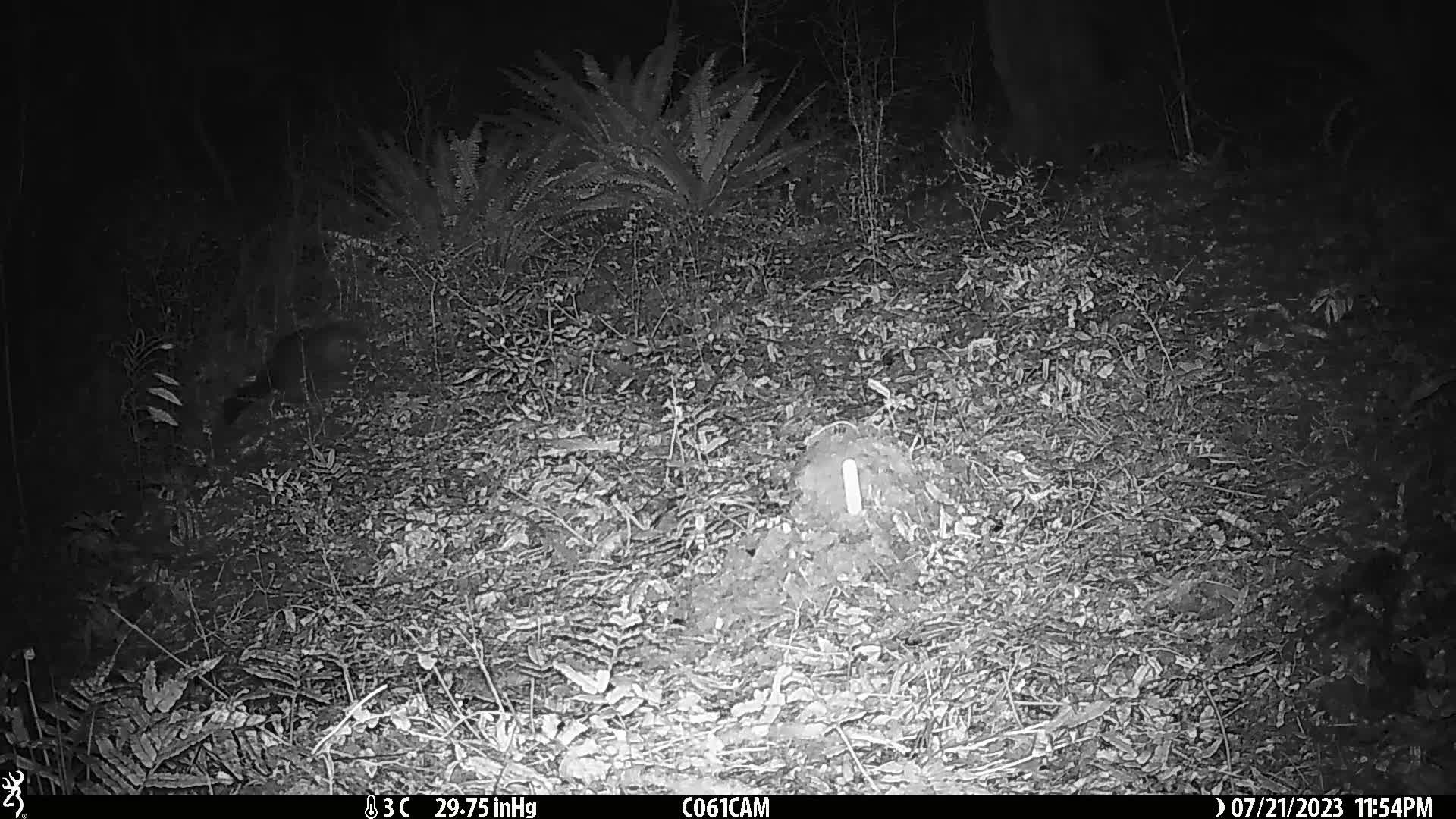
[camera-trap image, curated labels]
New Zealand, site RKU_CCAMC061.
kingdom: Animalia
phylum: Chordata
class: Mammalia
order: Diprotodontia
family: Phalangeridae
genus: Trichosurus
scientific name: Trichosurus vulpecula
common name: common brushtail possum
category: possum